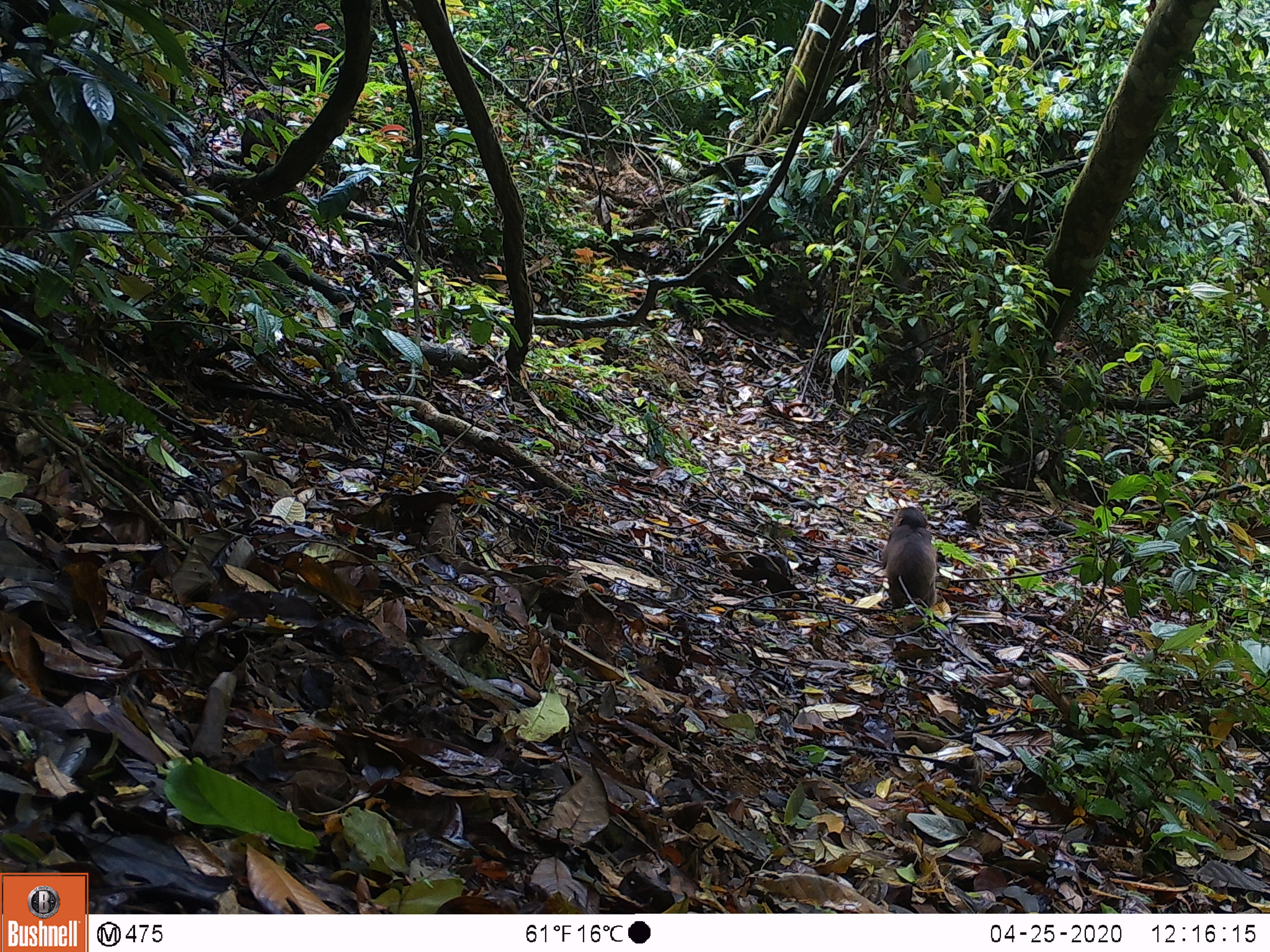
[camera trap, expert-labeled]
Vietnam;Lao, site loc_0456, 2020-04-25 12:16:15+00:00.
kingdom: Animalia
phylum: Chordata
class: Mammalia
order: Primates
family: Cercopithecidae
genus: Macaca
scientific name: Macaca arctoides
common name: stump-tailed macaque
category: stump tailed macaque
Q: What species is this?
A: Stump tailed macaque (stump-tailed macaque) (Macaca arctoides).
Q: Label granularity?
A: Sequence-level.